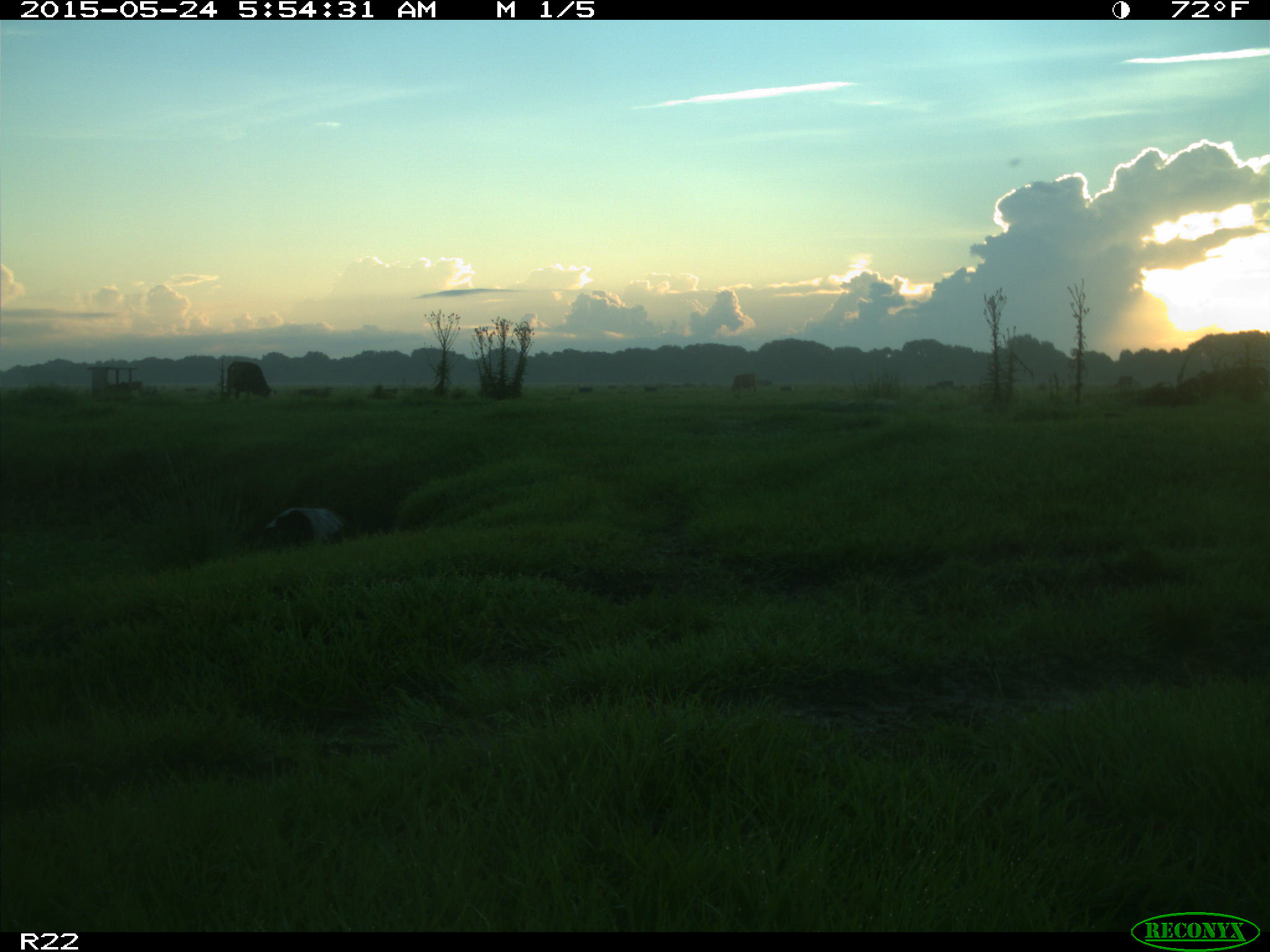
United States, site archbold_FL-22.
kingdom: Animalia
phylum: Chordata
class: Mammalia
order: Artiodactyla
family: Bovidae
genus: Bos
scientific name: Bos taurus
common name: domestic cow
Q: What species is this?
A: Bos taurus (domestic cow).